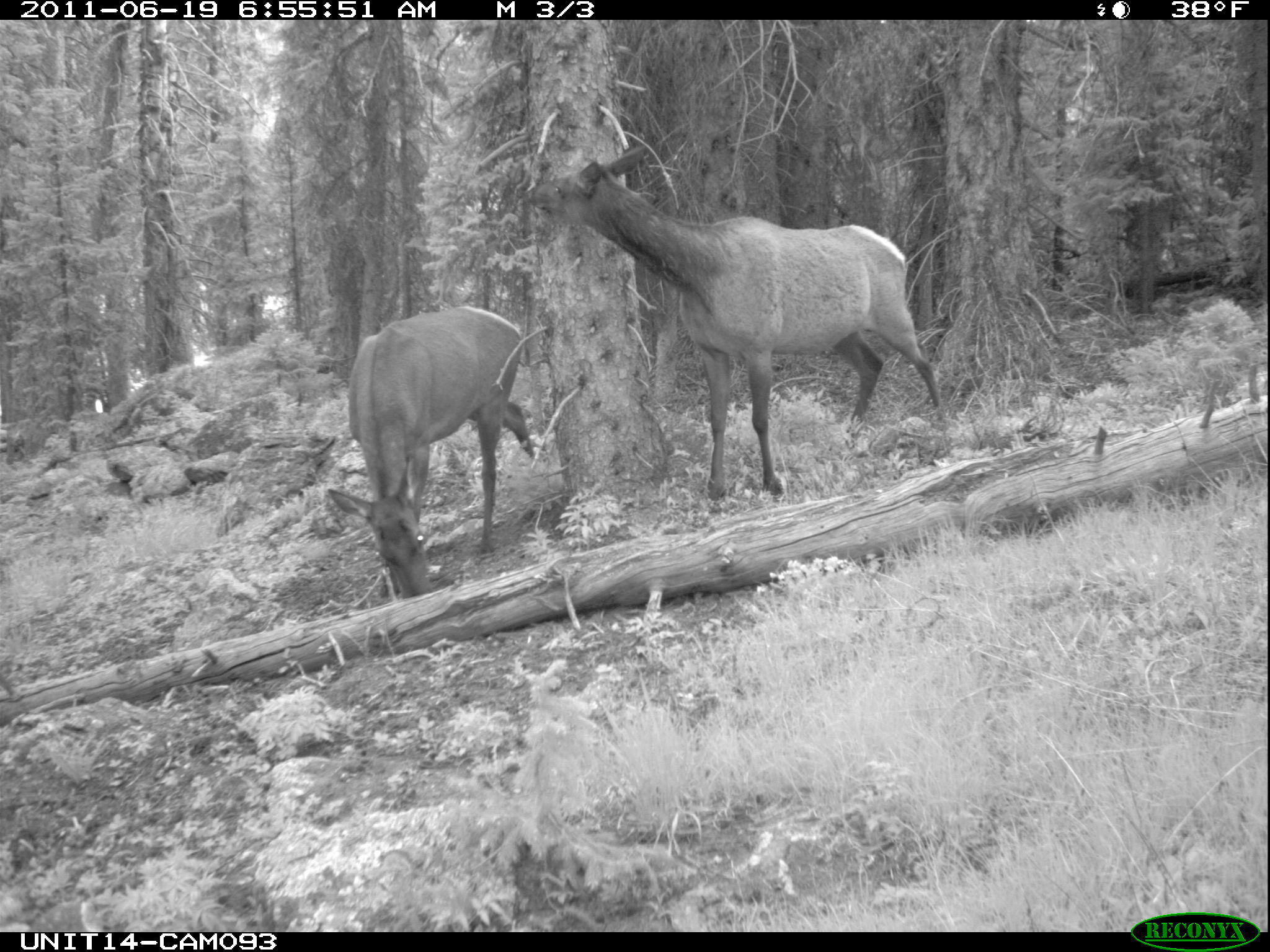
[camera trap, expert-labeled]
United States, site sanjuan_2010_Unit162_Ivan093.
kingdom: Animalia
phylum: Chordata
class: Mammalia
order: Artiodactyla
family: Cervidae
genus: Cervus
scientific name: Cervus elaphus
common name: red deer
Cervus elaphus (red deer).